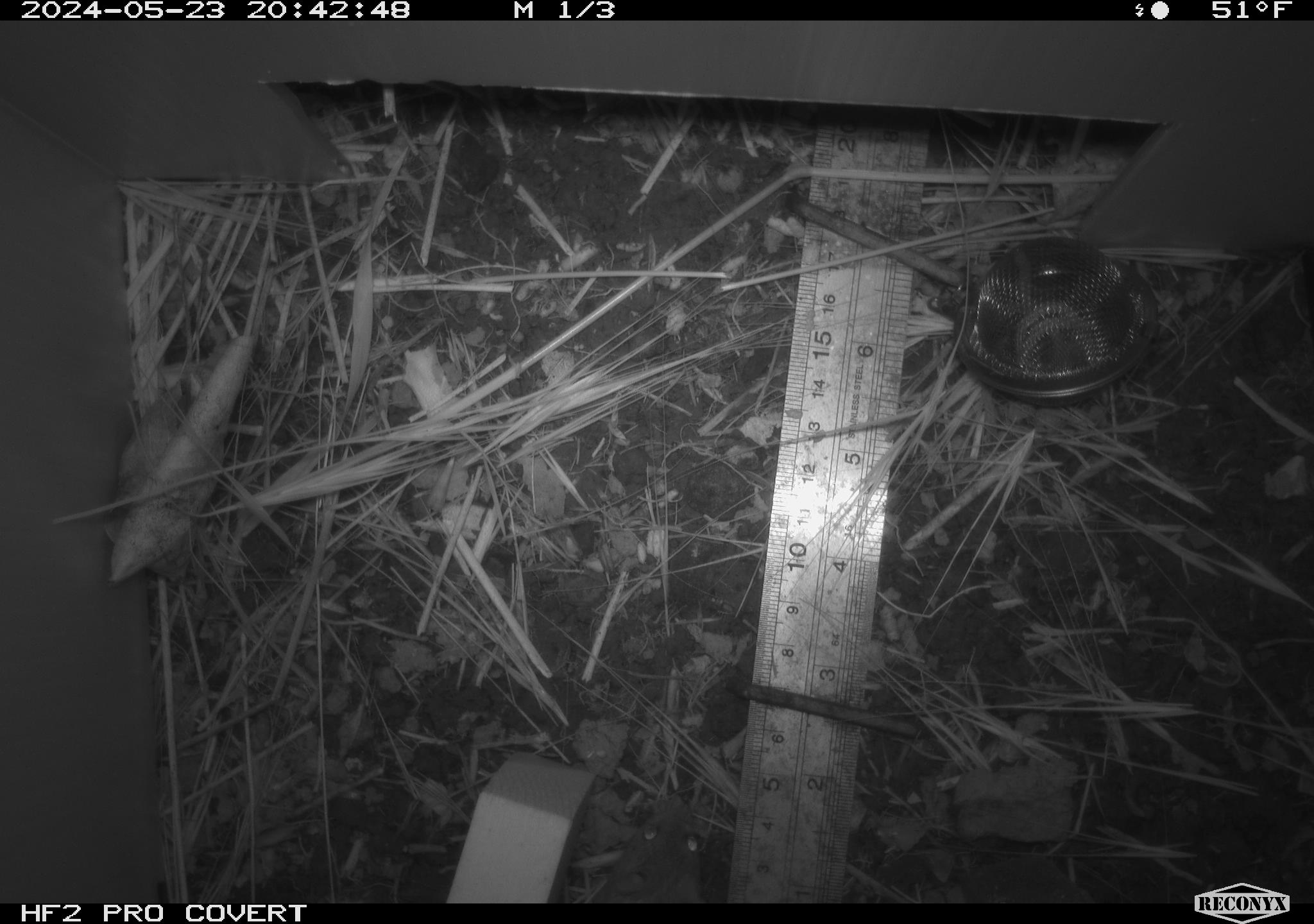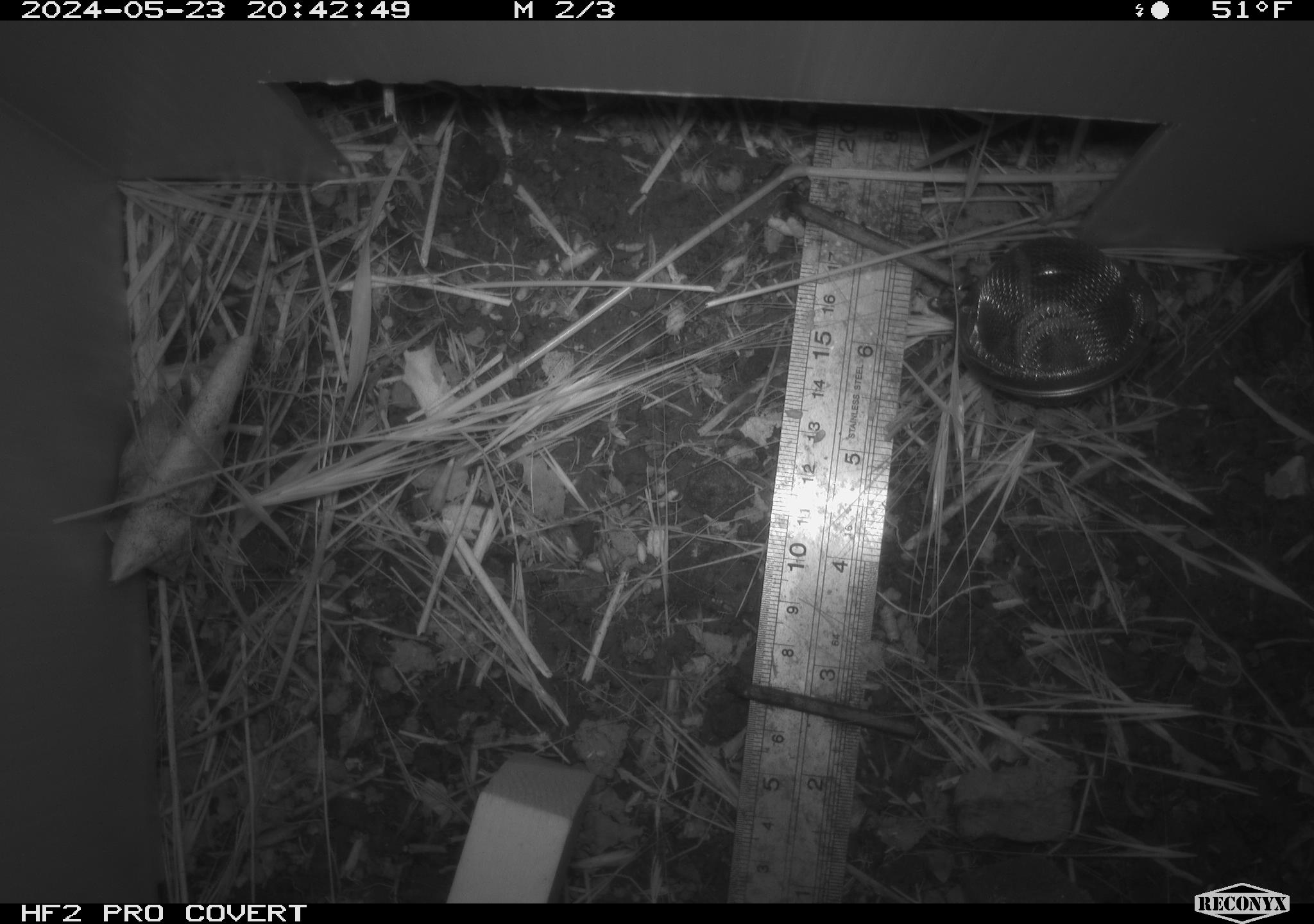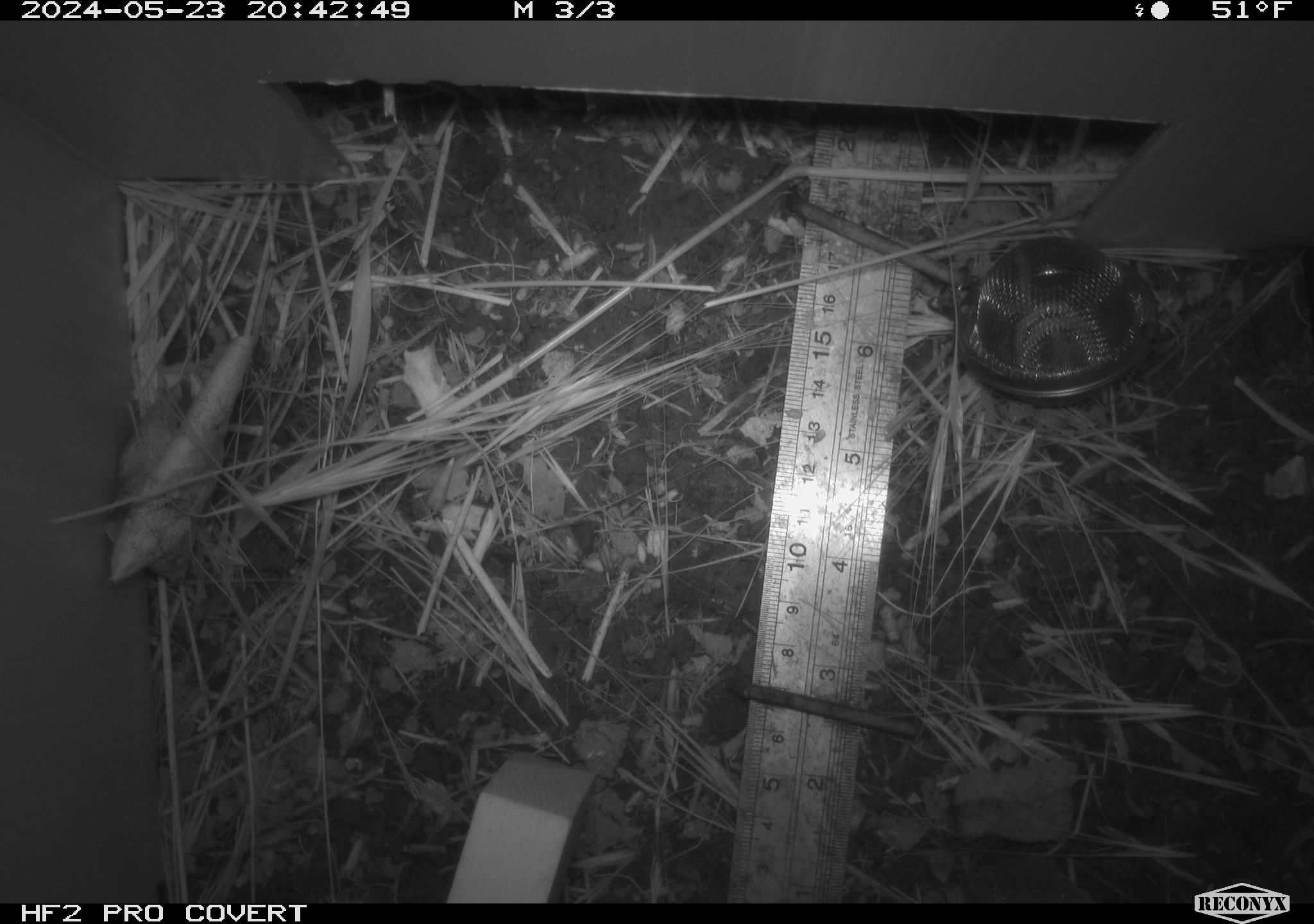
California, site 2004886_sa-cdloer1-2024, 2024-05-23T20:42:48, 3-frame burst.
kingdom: Animalia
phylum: Chordata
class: Mammalia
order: Rodentia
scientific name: Rodentia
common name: mouse species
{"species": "mouse species (Rodentia)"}